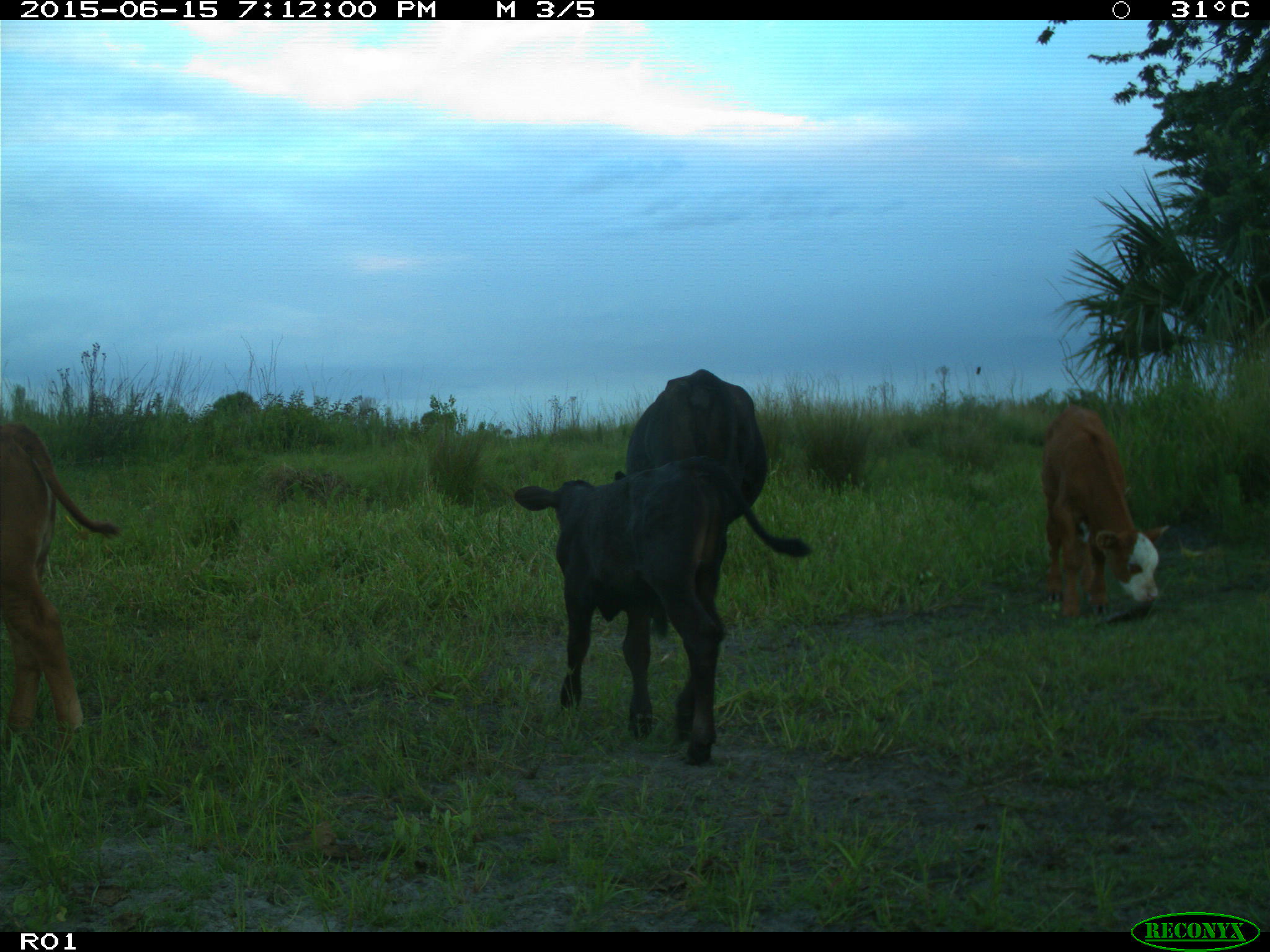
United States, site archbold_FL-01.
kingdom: Animalia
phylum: Chordata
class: Mammalia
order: Artiodactyla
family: Bovidae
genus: Bos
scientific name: Bos taurus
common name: domestic cow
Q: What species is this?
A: Bos taurus (domestic cow).